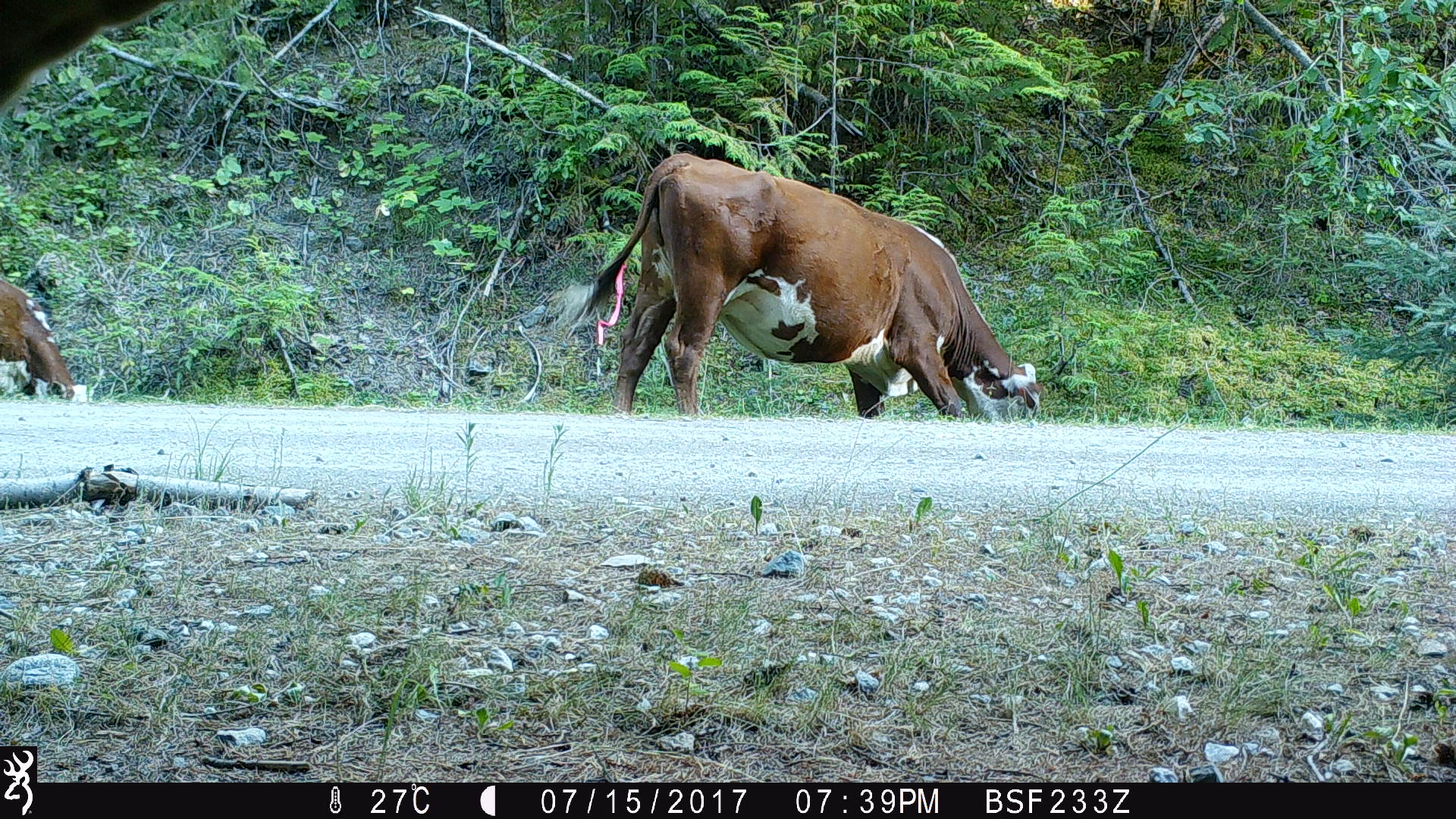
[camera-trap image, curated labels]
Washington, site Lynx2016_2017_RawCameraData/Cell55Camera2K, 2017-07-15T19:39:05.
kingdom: Animalia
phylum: Chordata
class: Mammalia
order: Artiodactyla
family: Bovidae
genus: Bos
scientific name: Bos taurus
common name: domestic cattle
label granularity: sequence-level